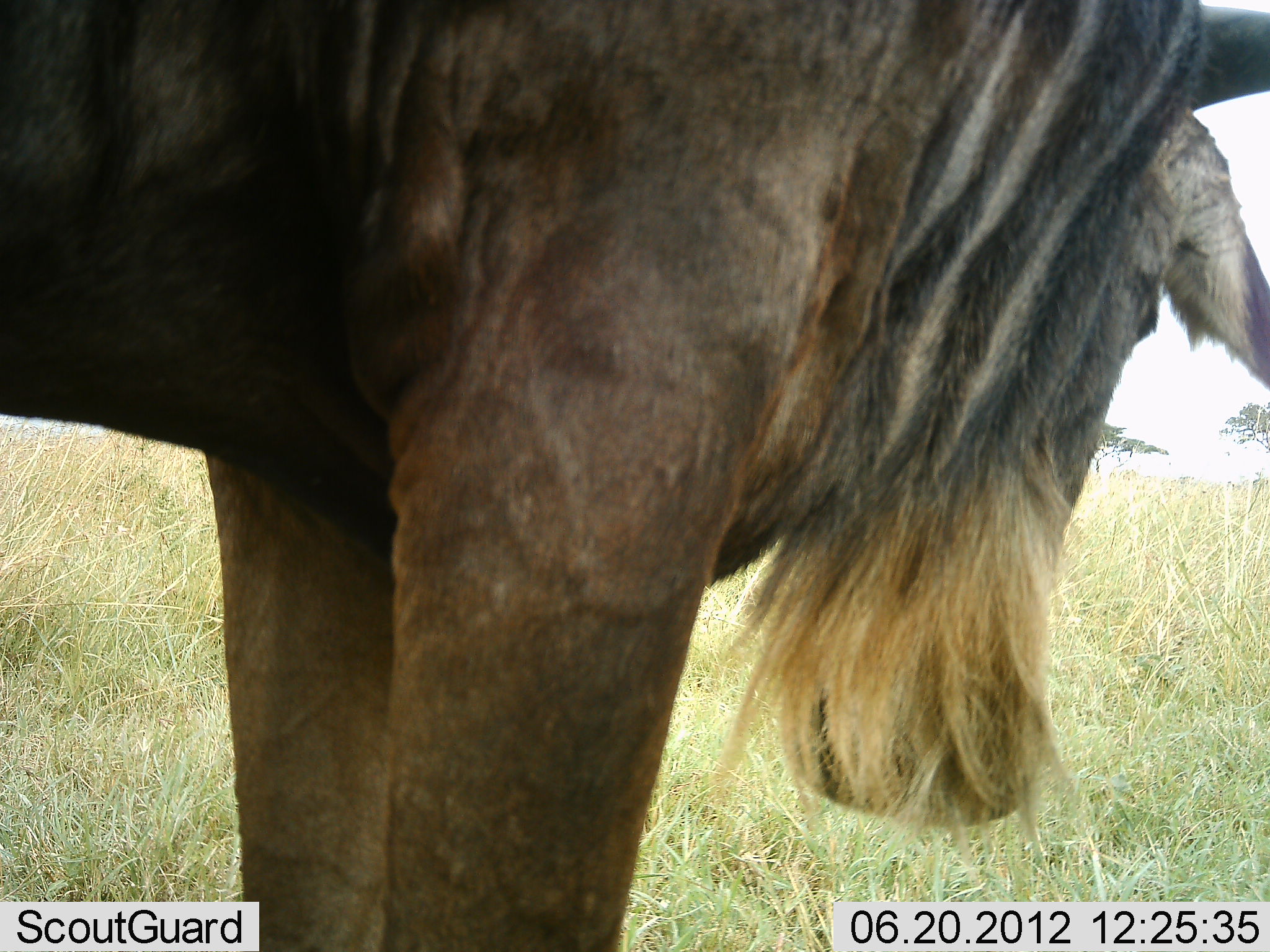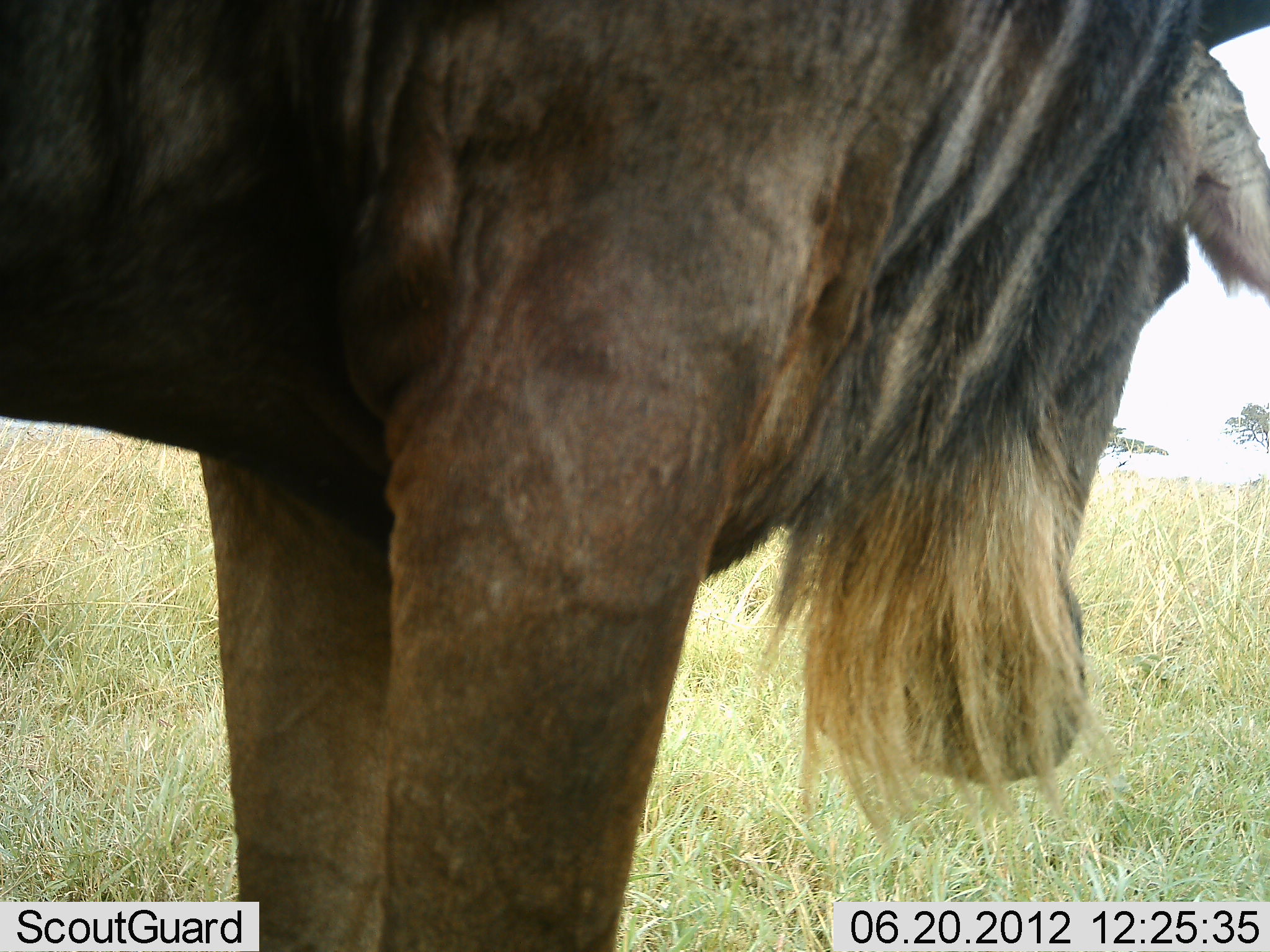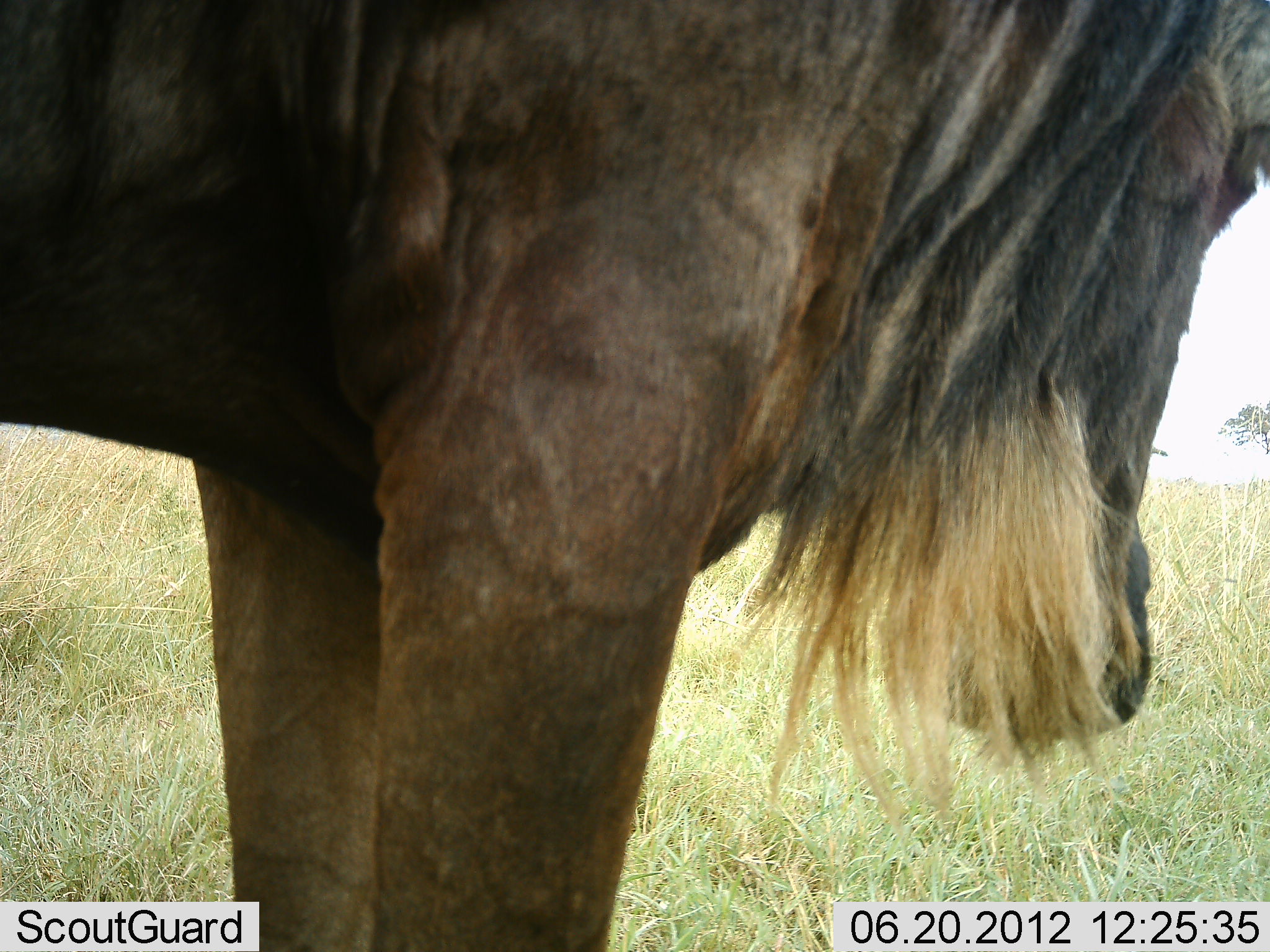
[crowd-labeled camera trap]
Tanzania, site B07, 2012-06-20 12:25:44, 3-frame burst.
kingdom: Animalia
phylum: Chordata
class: Mammalia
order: Artiodactyla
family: Bovidae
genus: Connochaetes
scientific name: Connochaetes taurinus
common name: blue wildebeest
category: wildebeest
Wildebeest (blue wildebeest) (Connochaetes taurinus), count 1. Behavior (volunteer vote fractions): standing 100%, resting 0%, moving 0%, interacting 0%. Young present (vote fraction): 0%. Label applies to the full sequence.